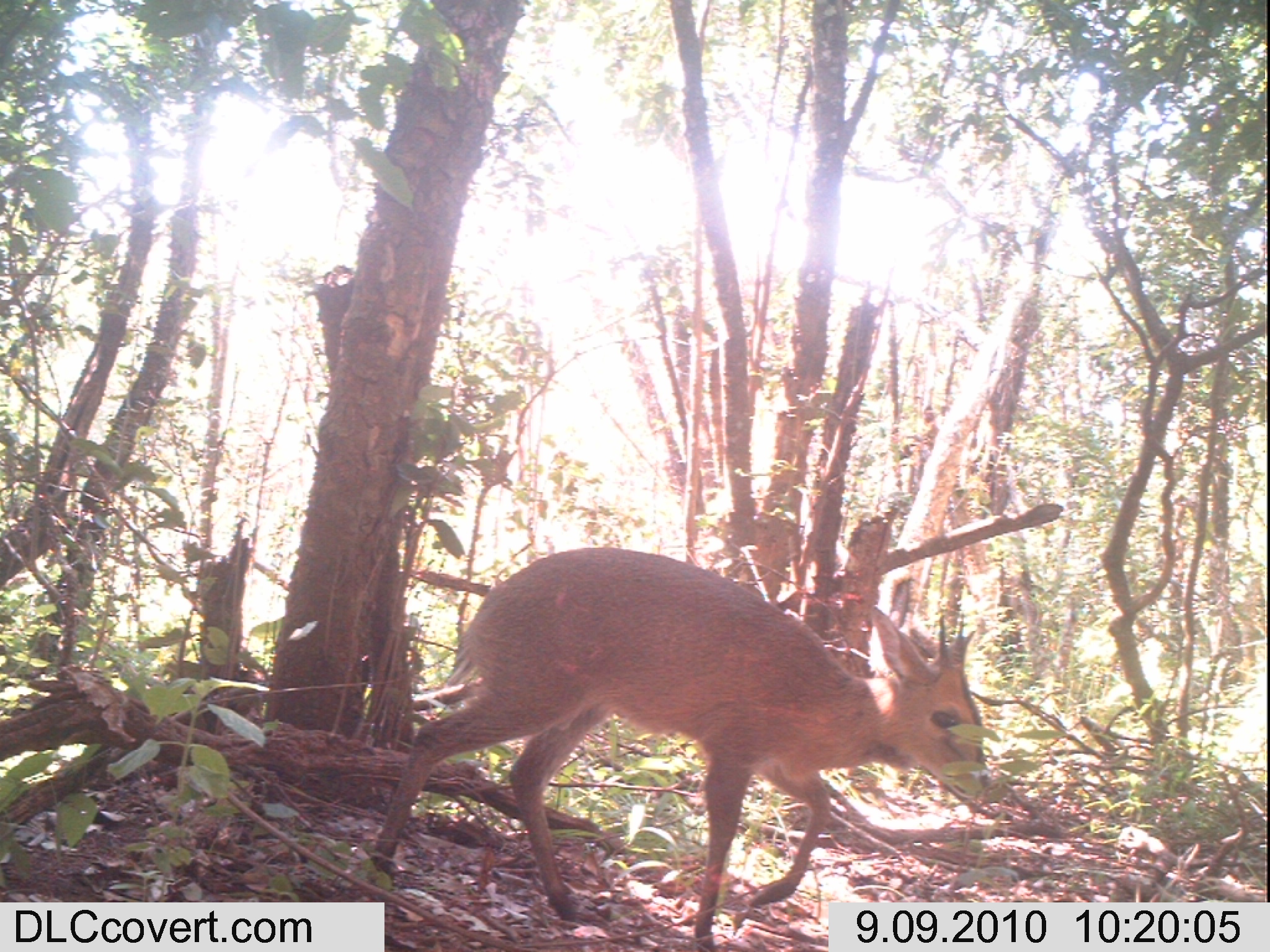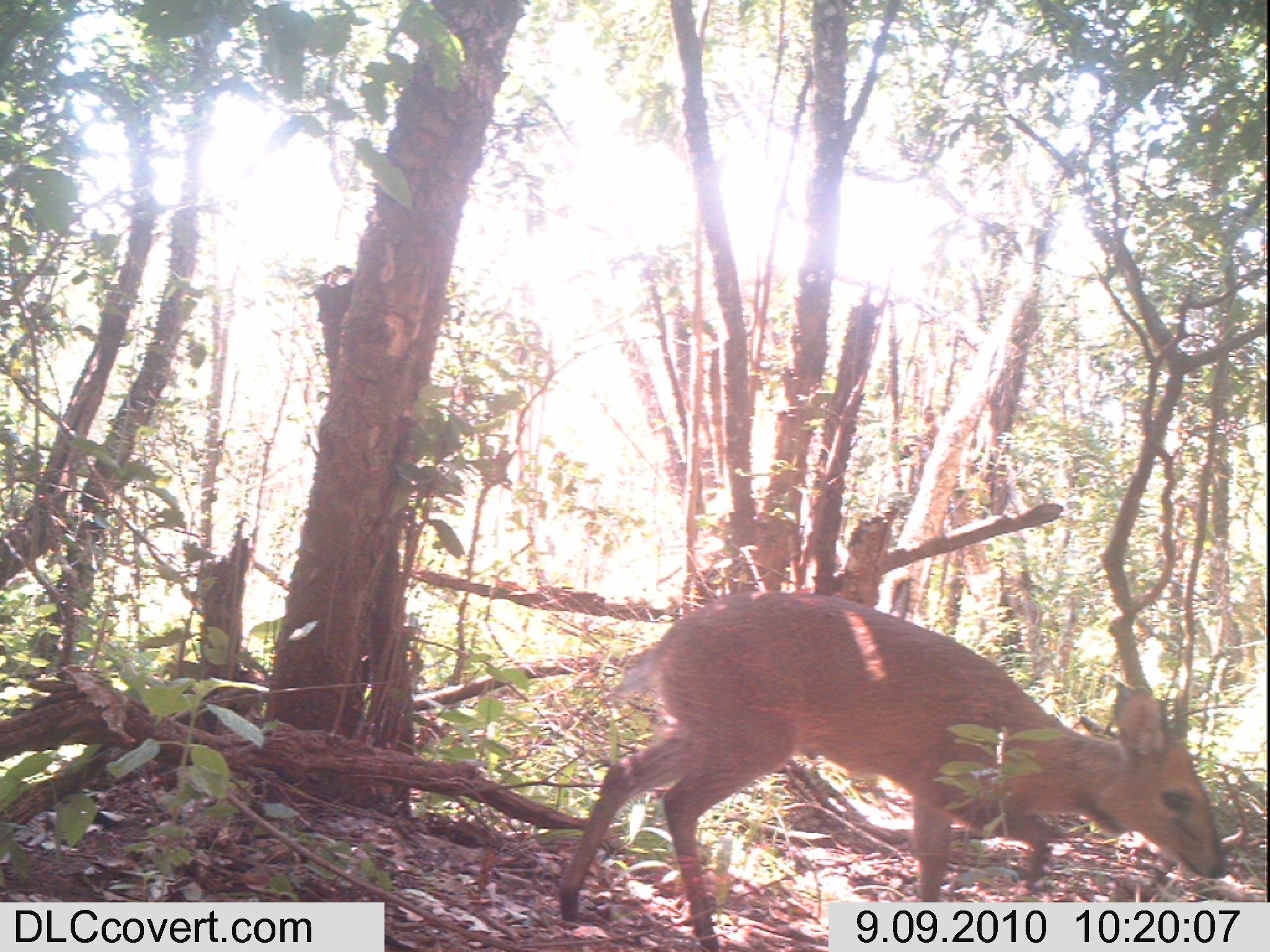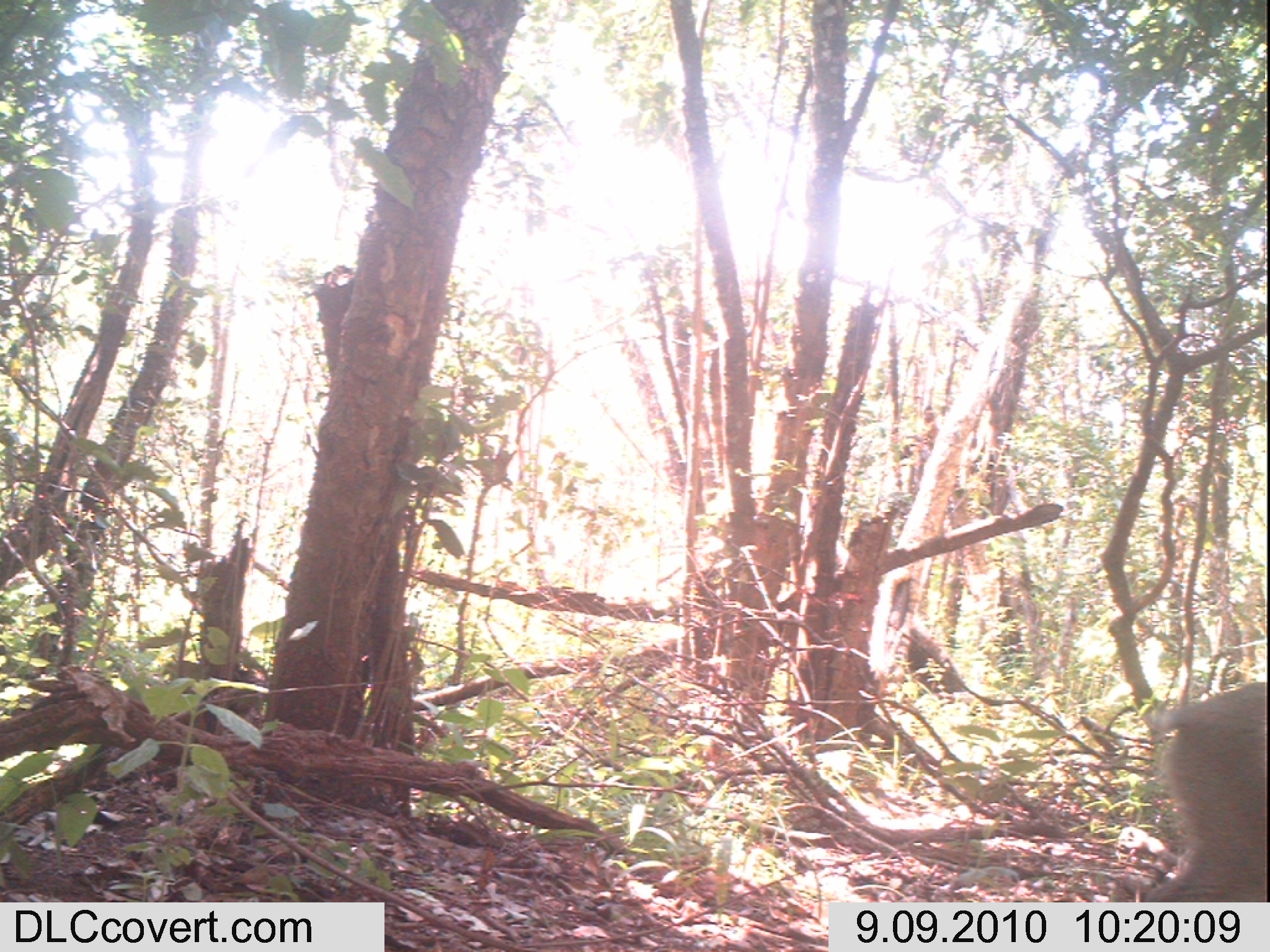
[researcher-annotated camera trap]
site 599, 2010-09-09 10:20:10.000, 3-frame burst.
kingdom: Animalia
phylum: Chordata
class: Mammalia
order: Artiodactyla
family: Bovidae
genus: Sylvicapra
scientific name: Sylvicapra grimmia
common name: bush duiker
Sylvicapra grimmia (bush duiker), count 1.